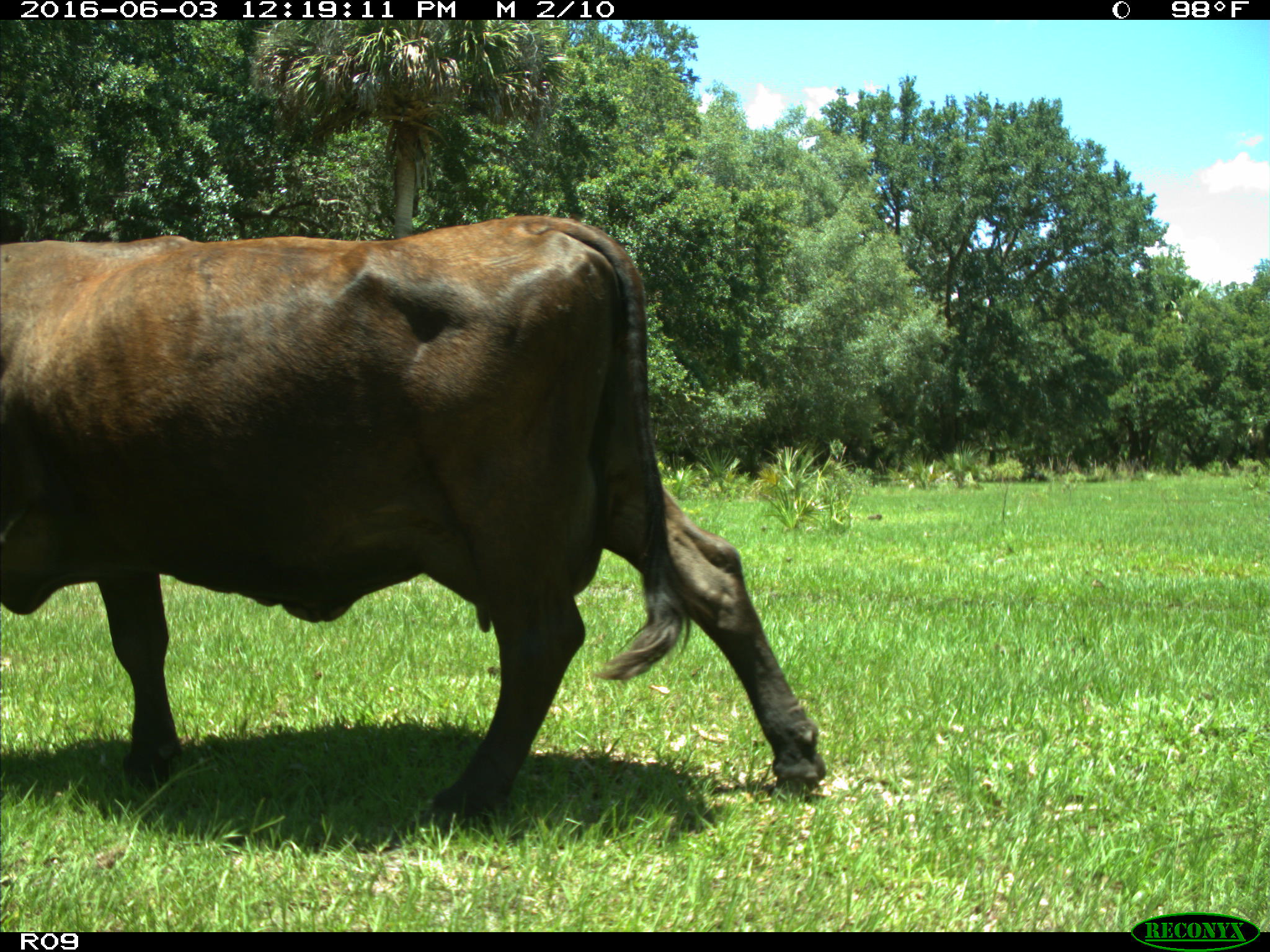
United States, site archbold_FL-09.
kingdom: Animalia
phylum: Chordata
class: Mammalia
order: Artiodactyla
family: Bovidae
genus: Bos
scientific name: Bos taurus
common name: domestic cow